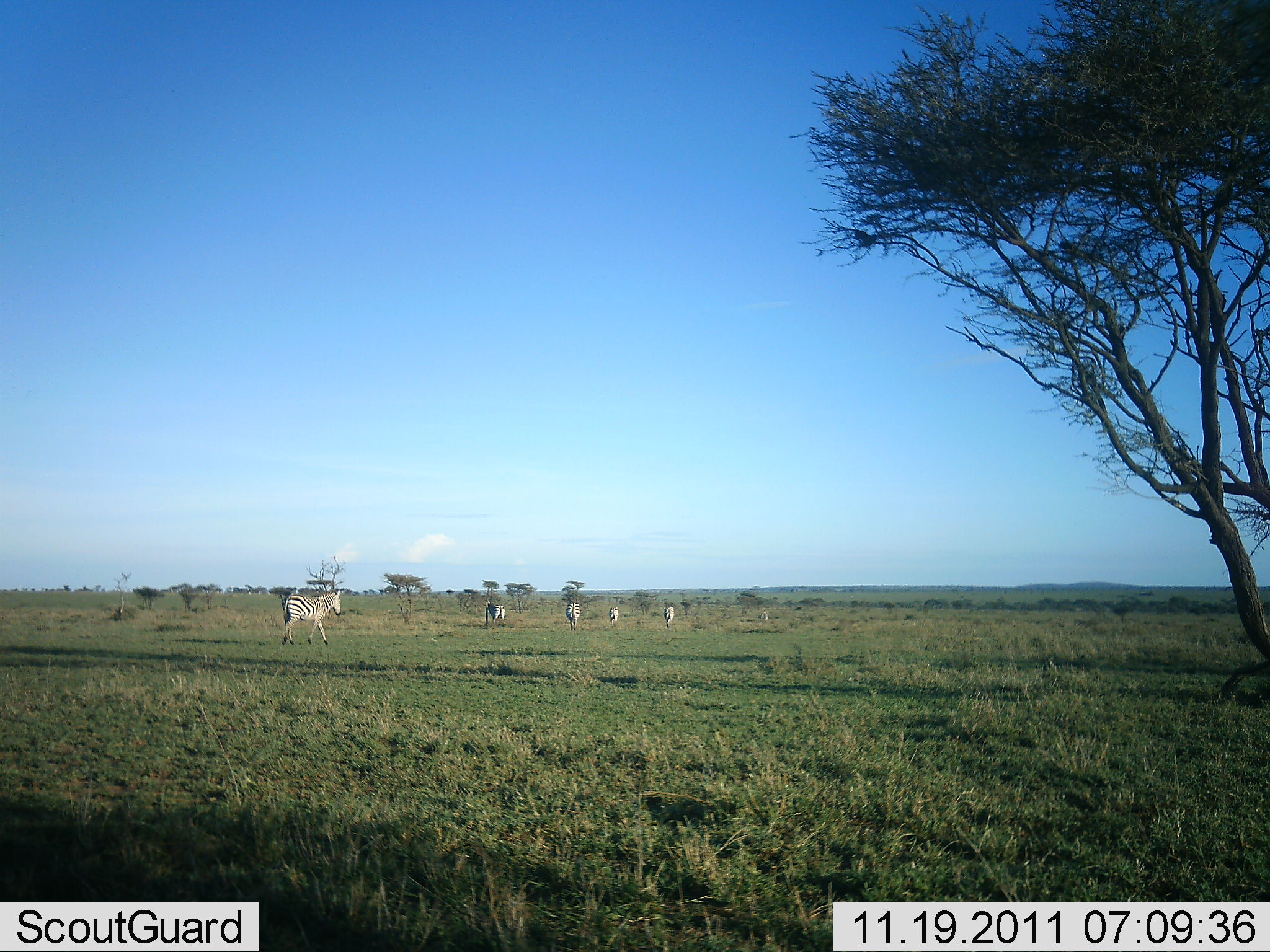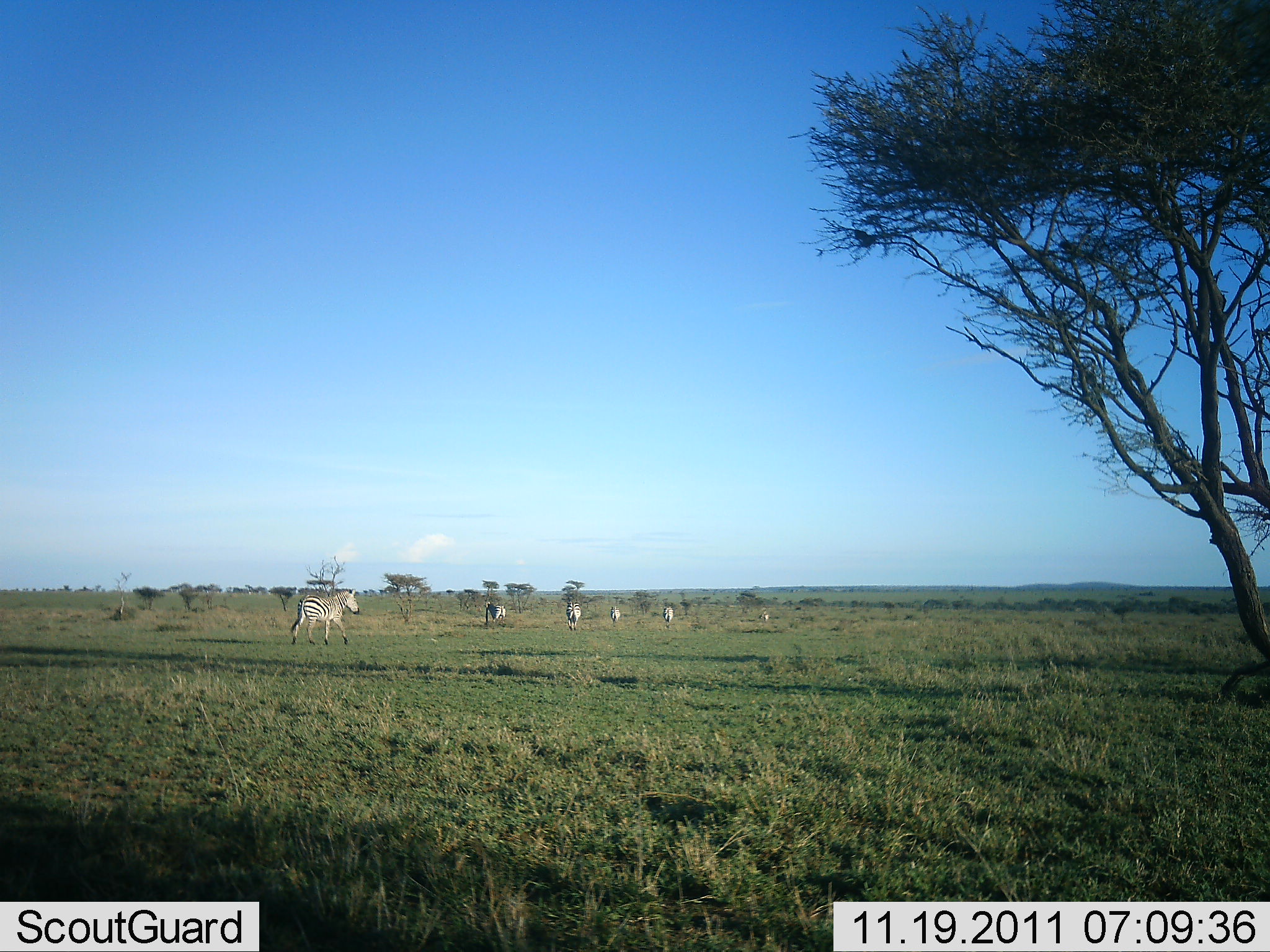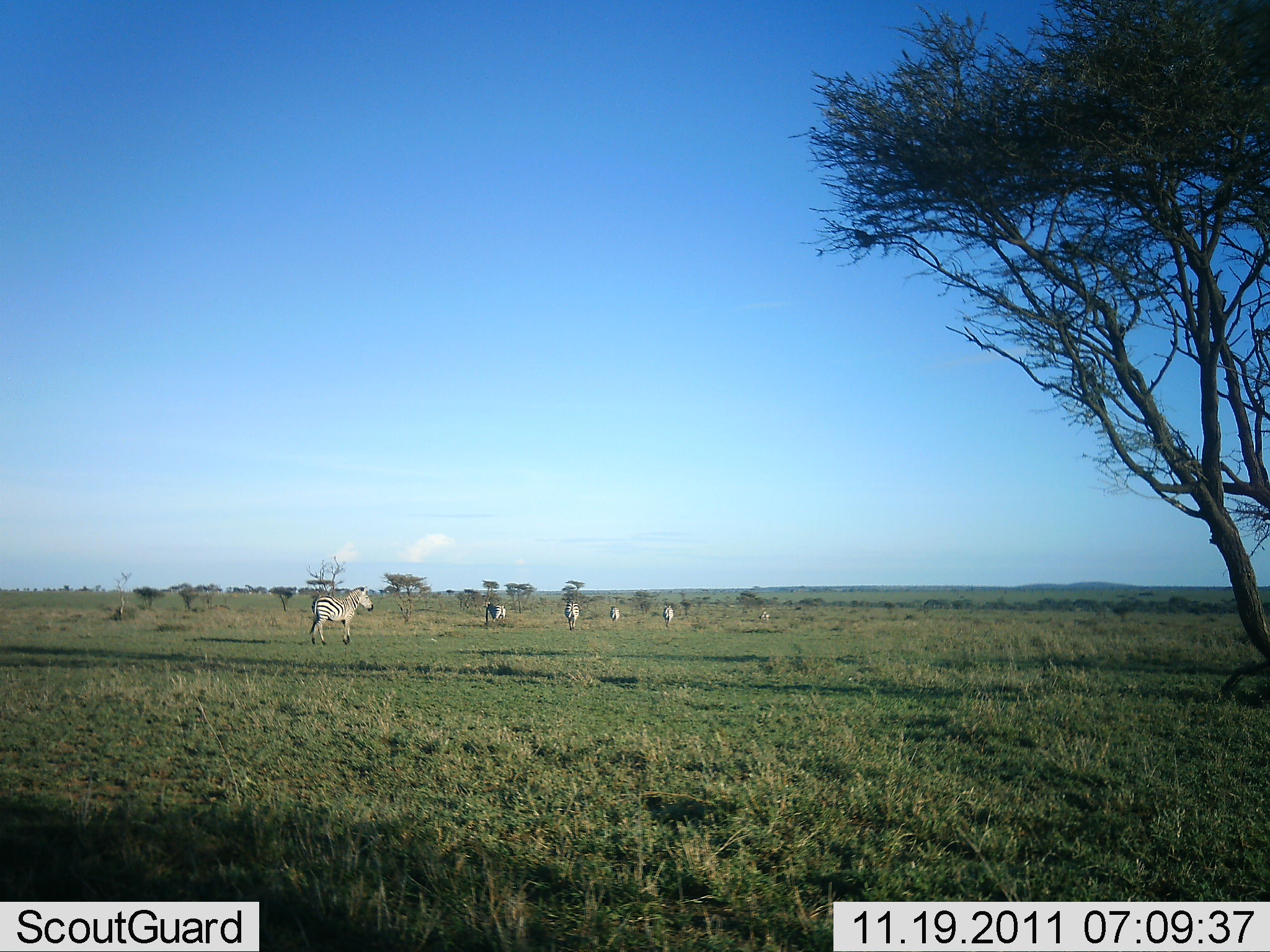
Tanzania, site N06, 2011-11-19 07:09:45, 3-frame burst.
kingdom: Animalia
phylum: Chordata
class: Mammalia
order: Perissodactyla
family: Equidae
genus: Equus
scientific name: Equus quagga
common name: plains zebra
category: zebra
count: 6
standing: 7%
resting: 0%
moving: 93%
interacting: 0%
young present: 0%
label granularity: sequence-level